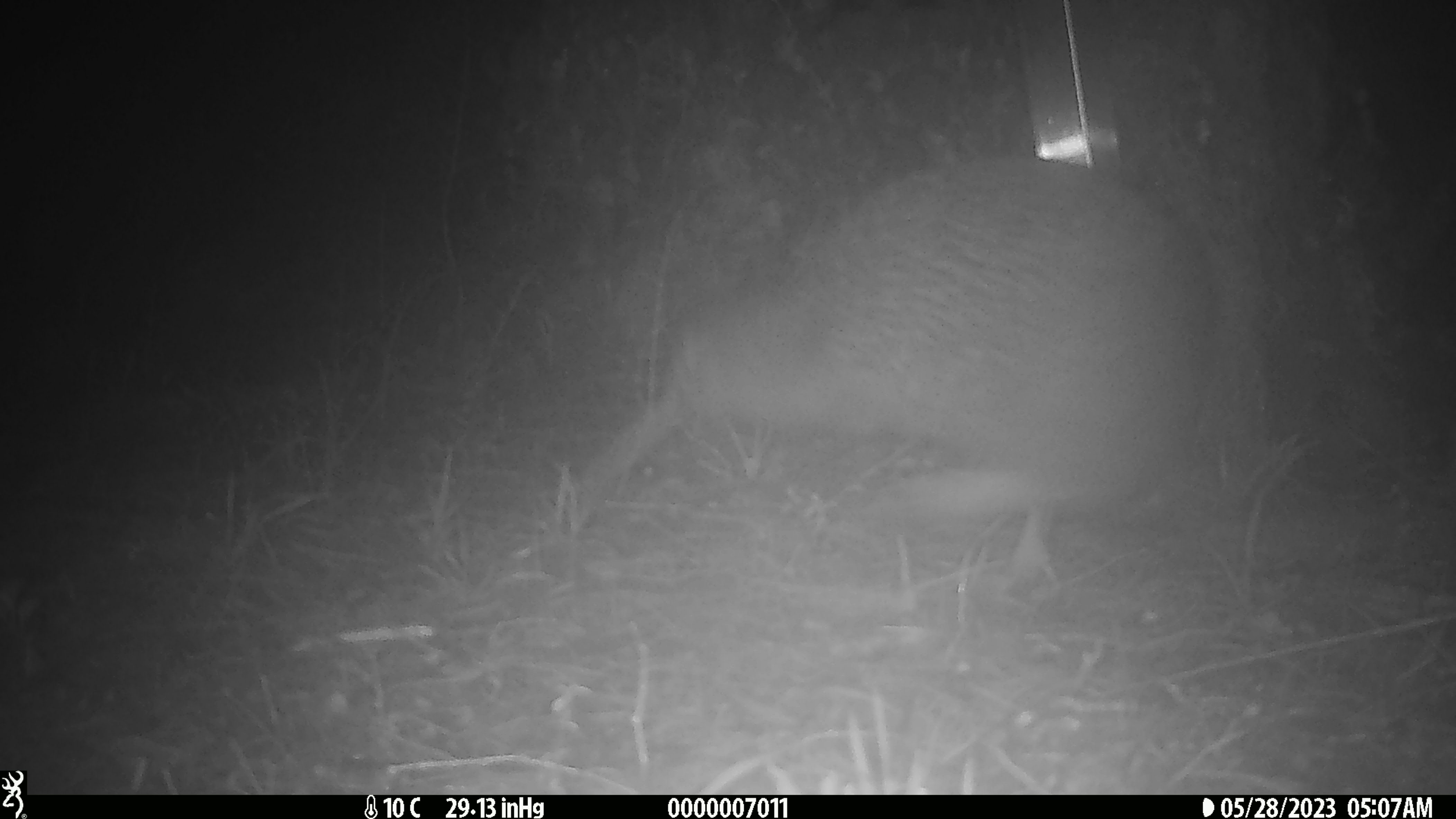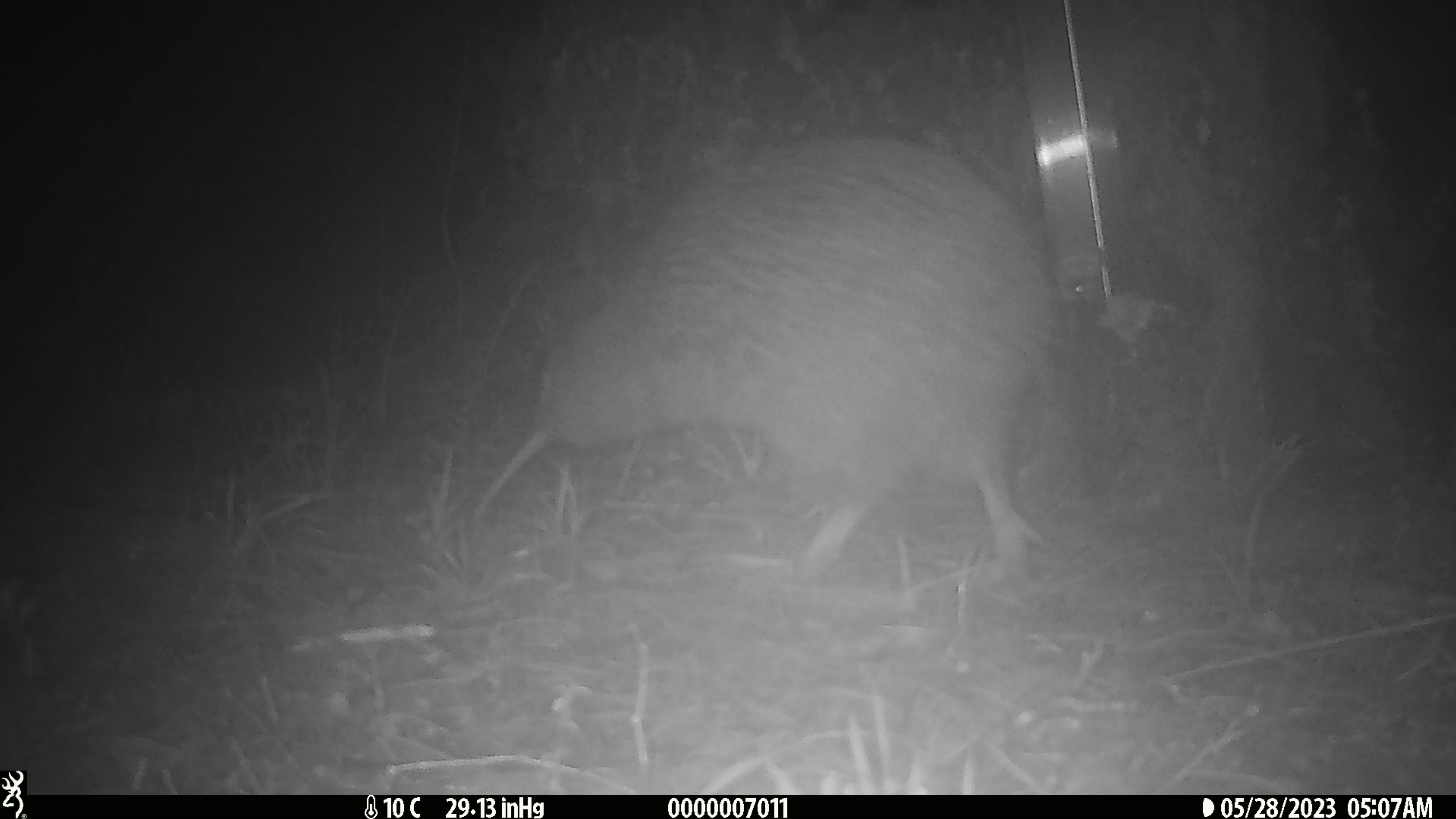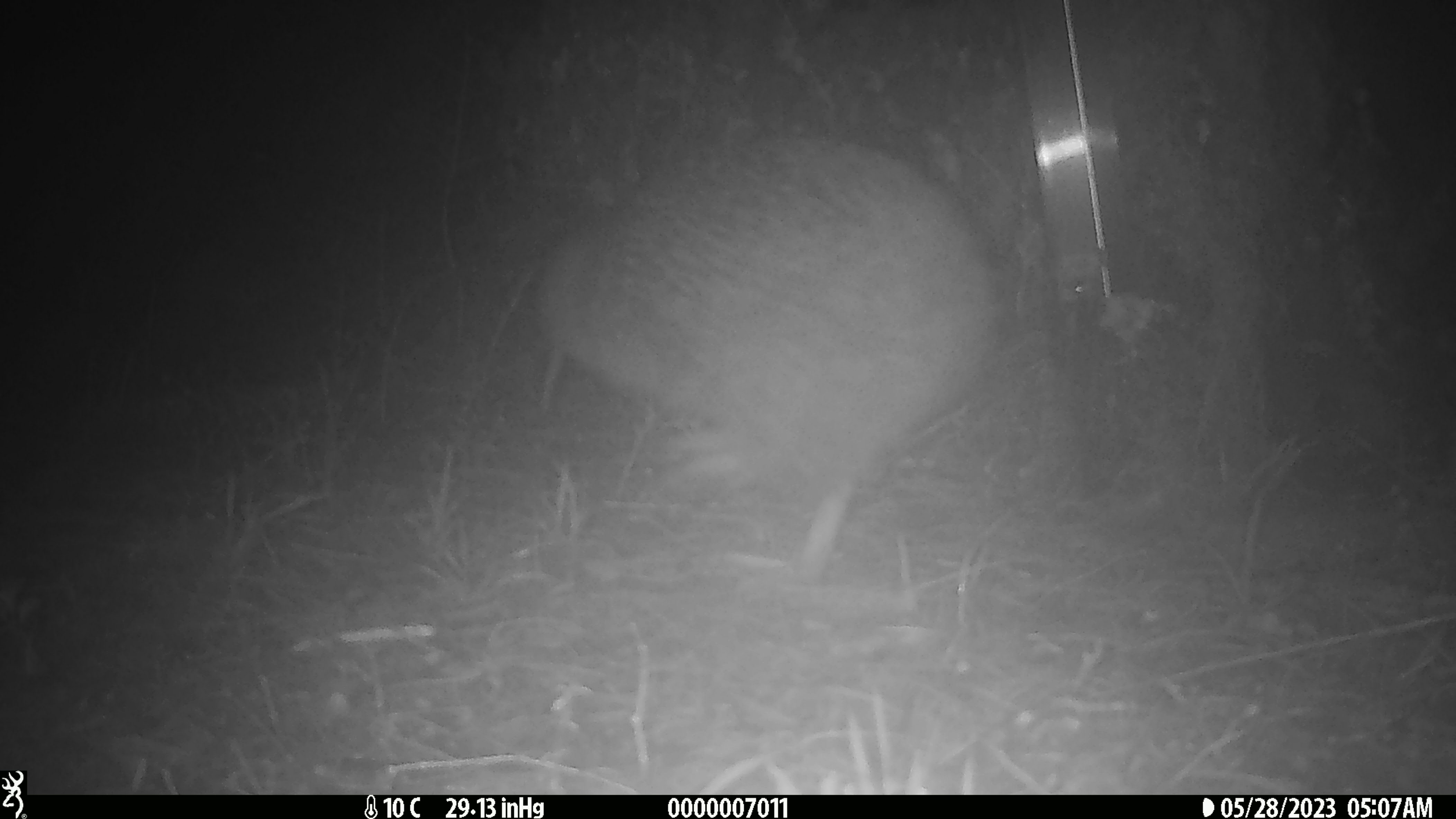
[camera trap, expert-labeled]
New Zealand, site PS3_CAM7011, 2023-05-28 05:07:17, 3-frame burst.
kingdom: Animalia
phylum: Chordata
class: Aves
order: Apterygiformes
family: Apterygidae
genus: Apteryx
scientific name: Apteryx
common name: kiwi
Kiwi (Apteryx).